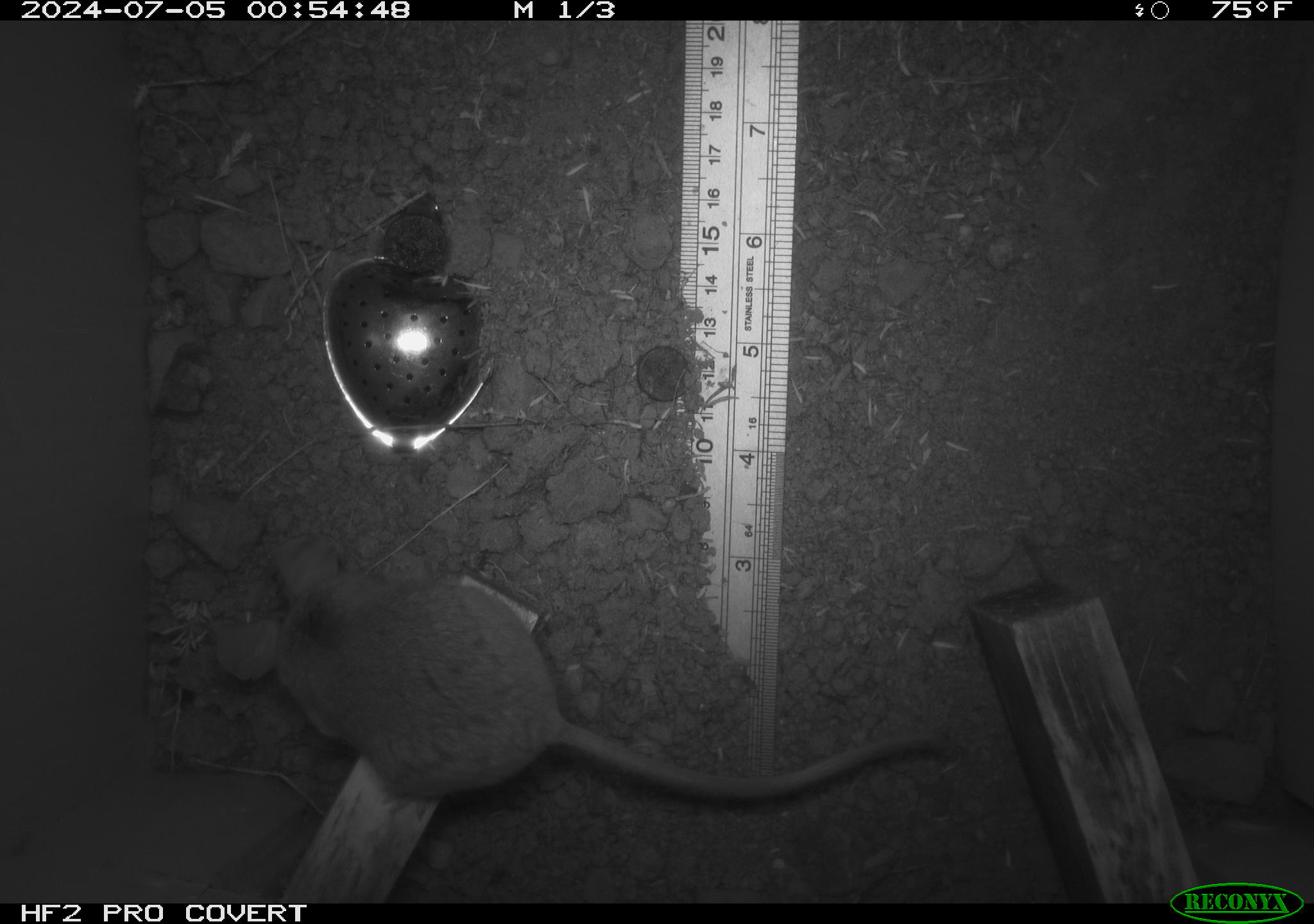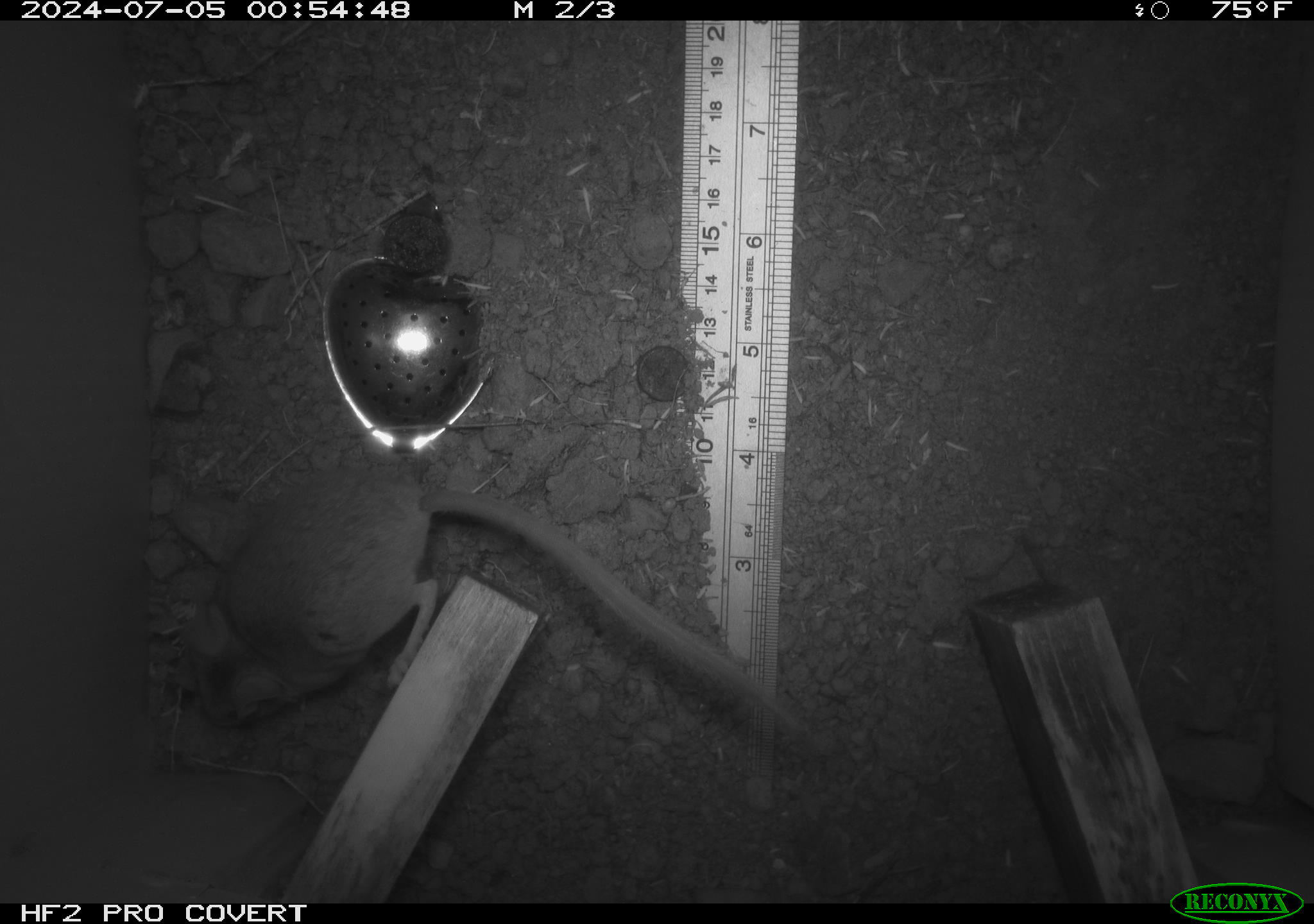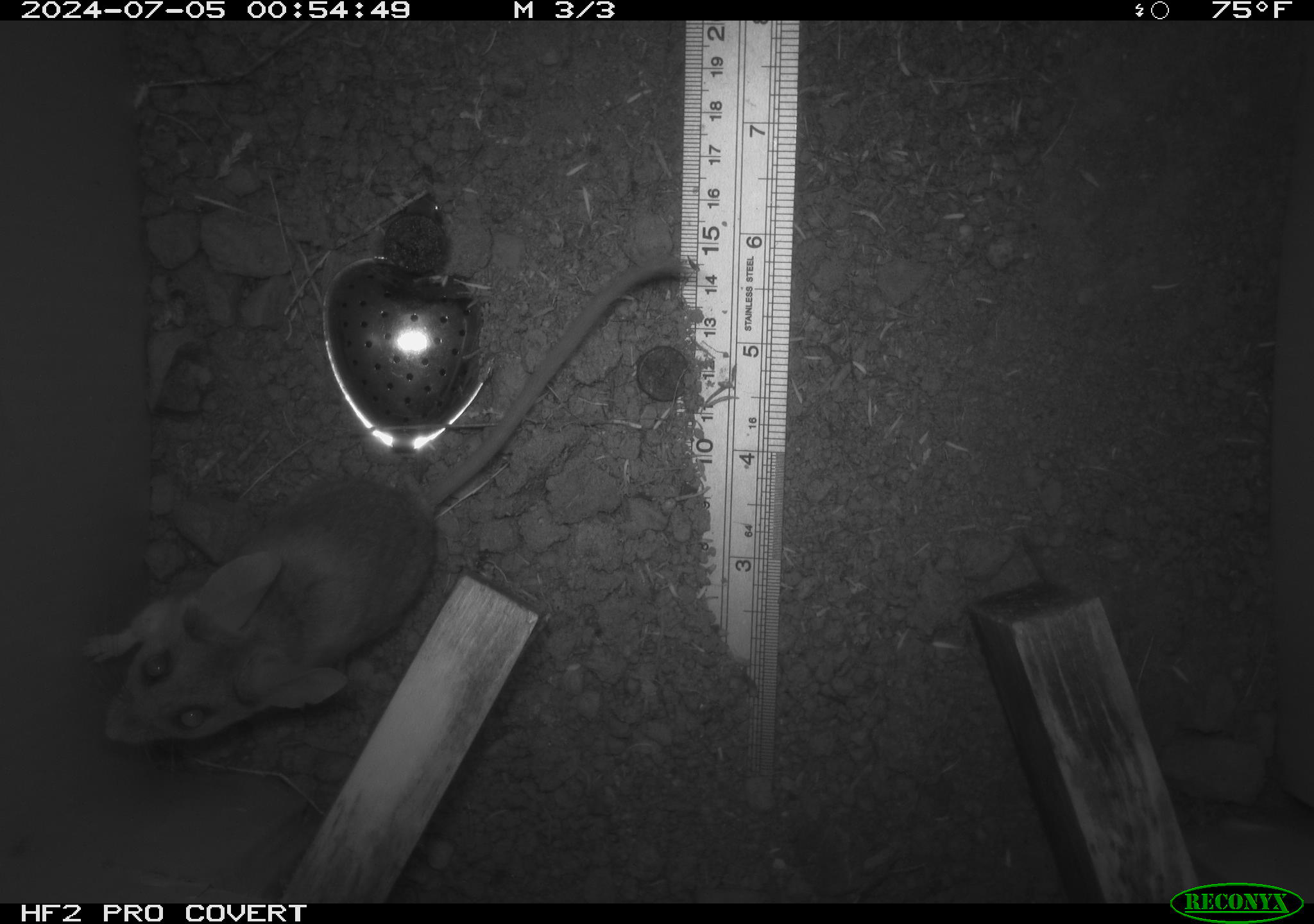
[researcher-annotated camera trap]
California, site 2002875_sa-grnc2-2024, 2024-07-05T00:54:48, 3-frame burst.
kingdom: Animalia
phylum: Chordata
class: Mammalia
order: Rodentia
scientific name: Rodentia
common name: rodent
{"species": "rodent (Rodentia)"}